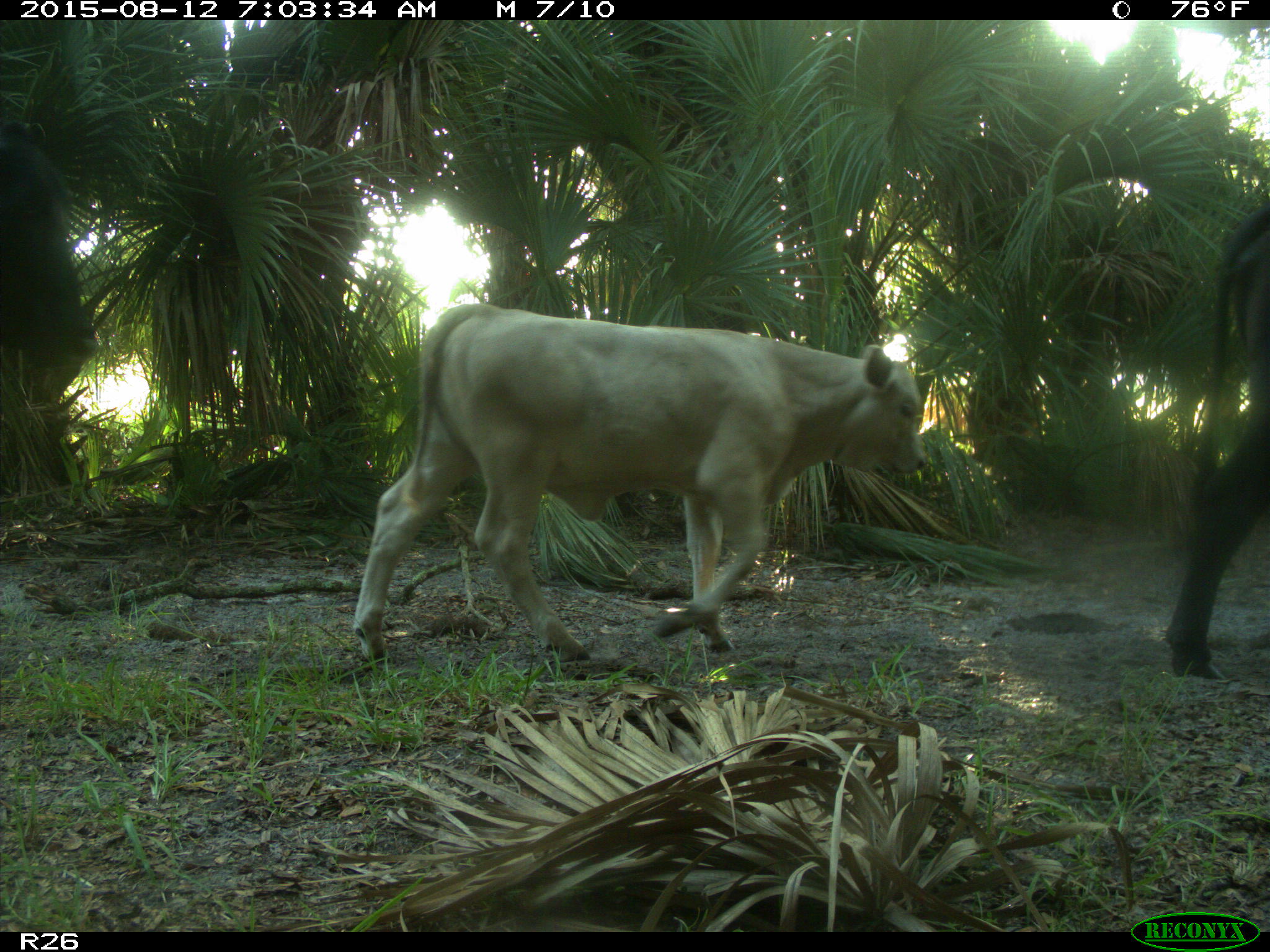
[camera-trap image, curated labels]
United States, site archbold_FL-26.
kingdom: Animalia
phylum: Chordata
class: Mammalia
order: Artiodactyla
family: Bovidae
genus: Bos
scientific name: Bos taurus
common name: domestic cow